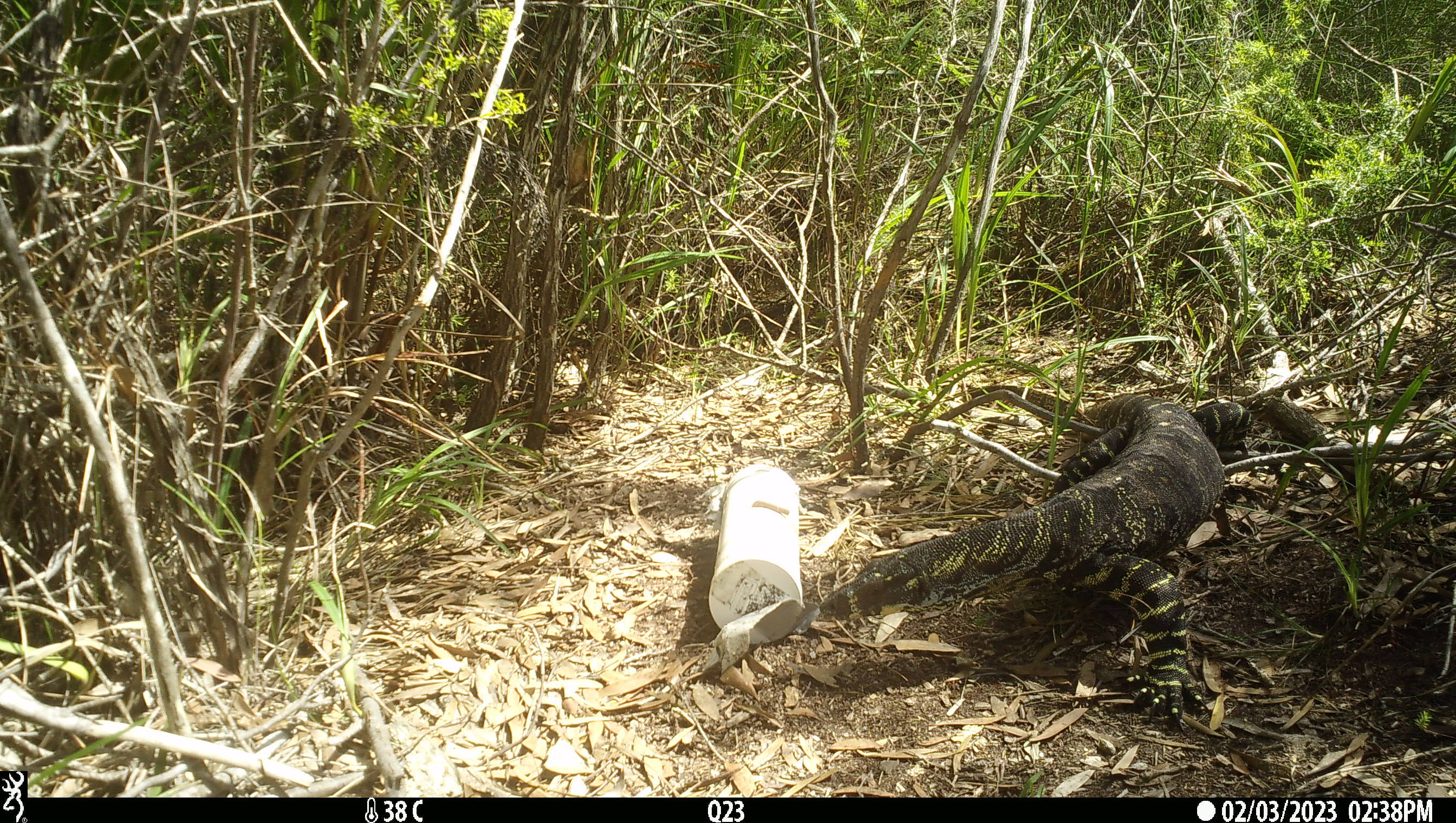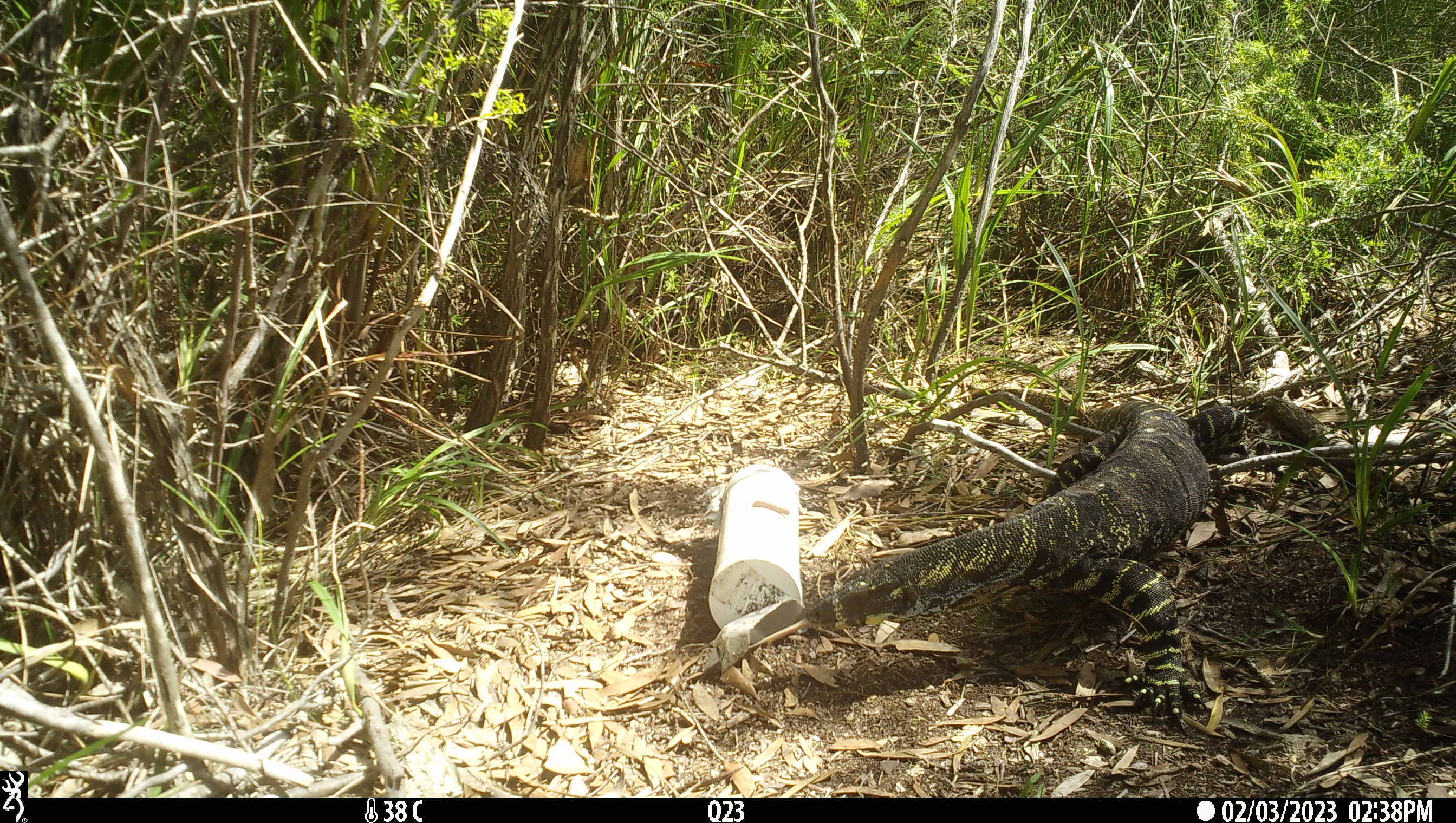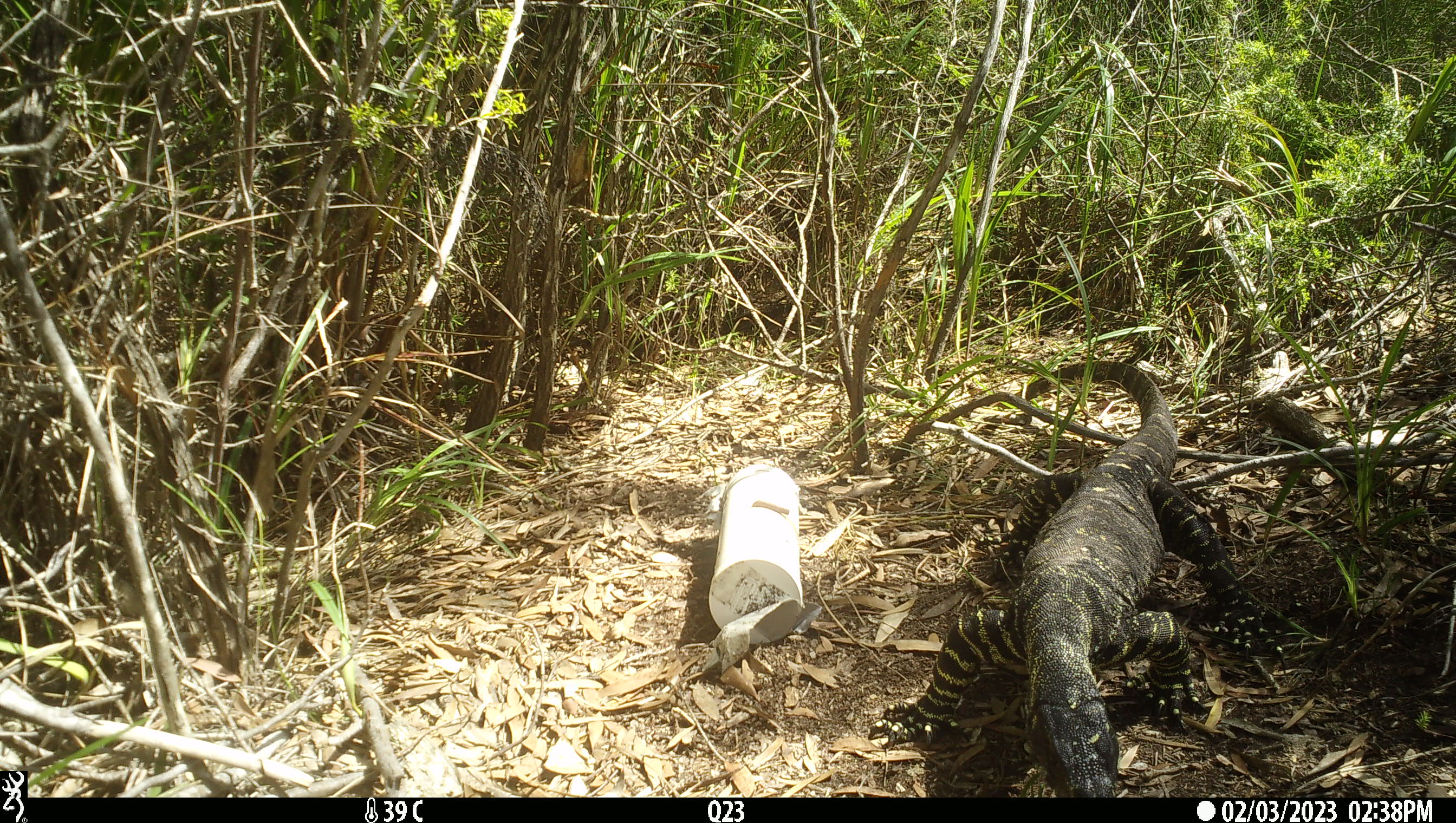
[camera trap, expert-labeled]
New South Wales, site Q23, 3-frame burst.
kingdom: Animalia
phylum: Chordata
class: Reptilia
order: Squamata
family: Varanidae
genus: Varanus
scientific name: Varanus varius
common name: lace monitor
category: goanna